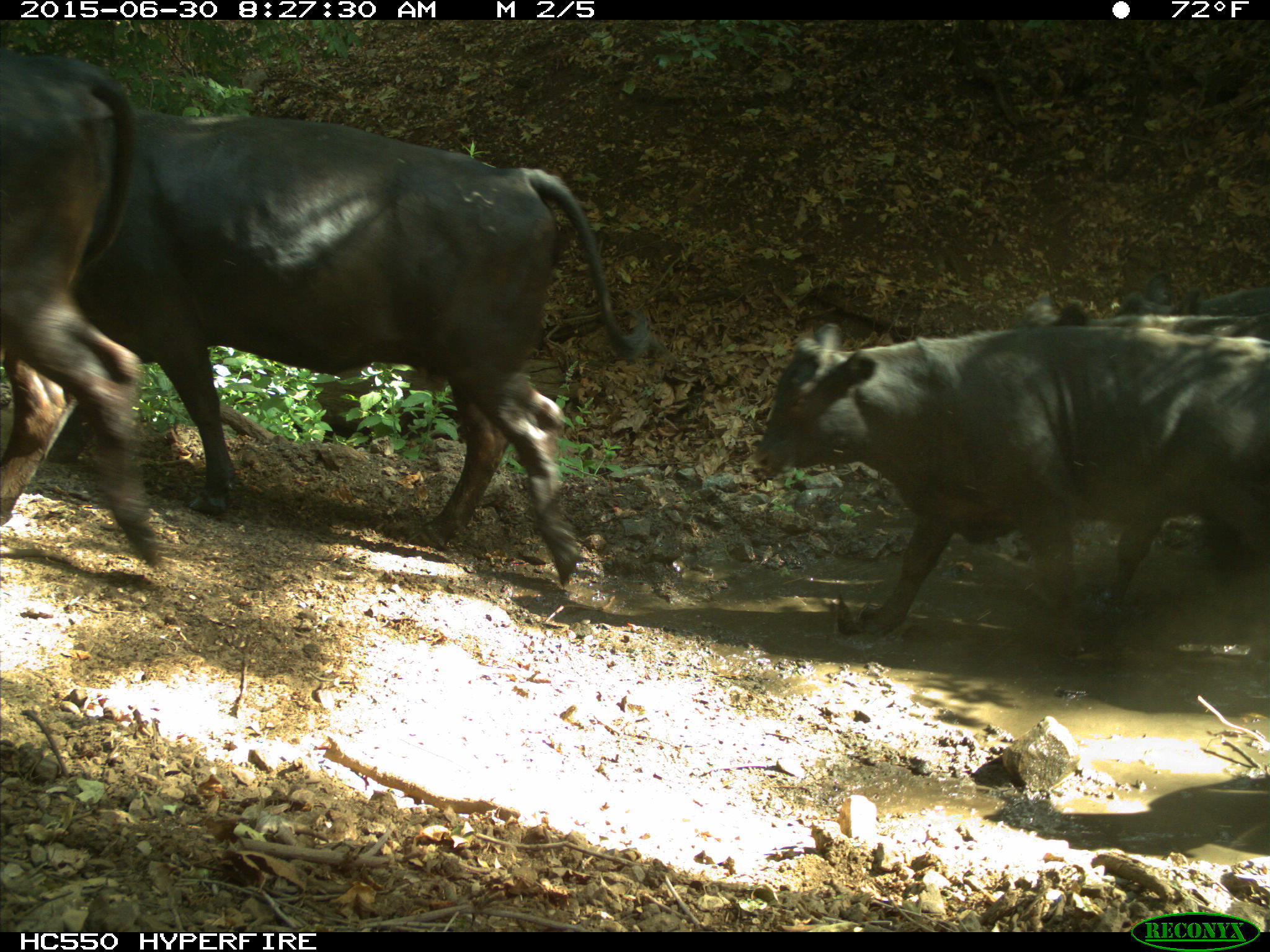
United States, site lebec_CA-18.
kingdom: Animalia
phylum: Chordata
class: Mammalia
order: Artiodactyla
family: Bovidae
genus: Bos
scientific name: Bos taurus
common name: domestic cow